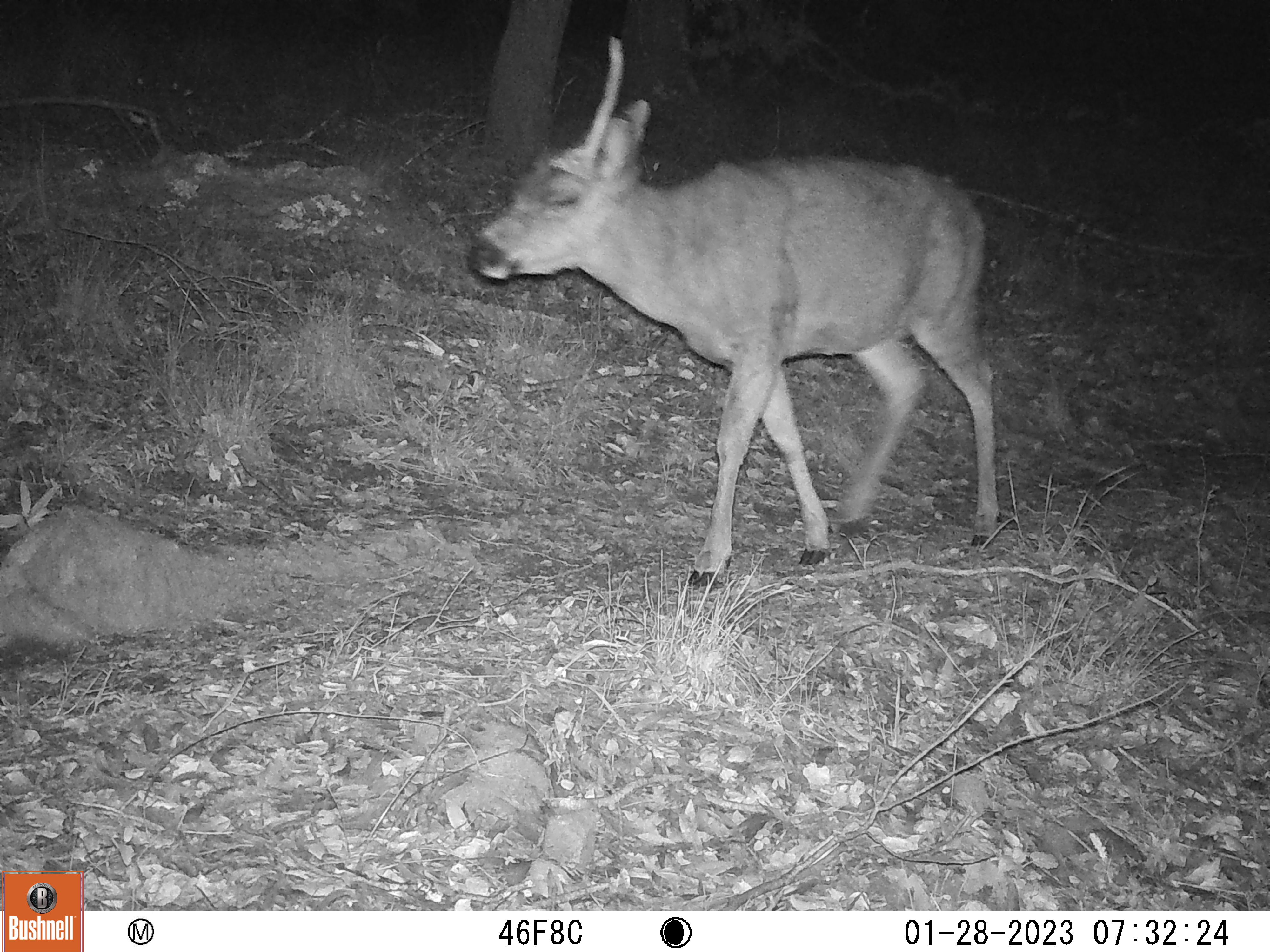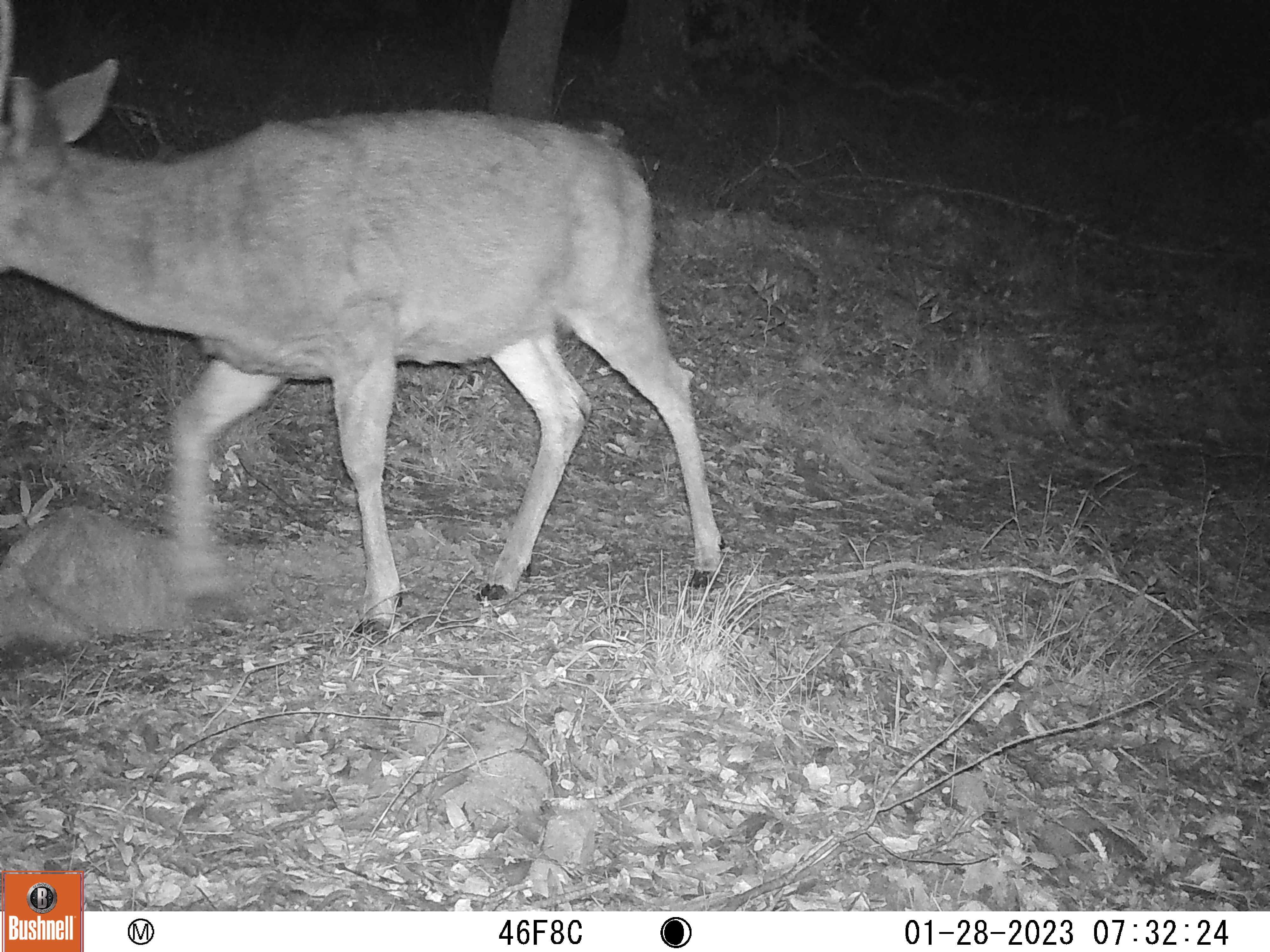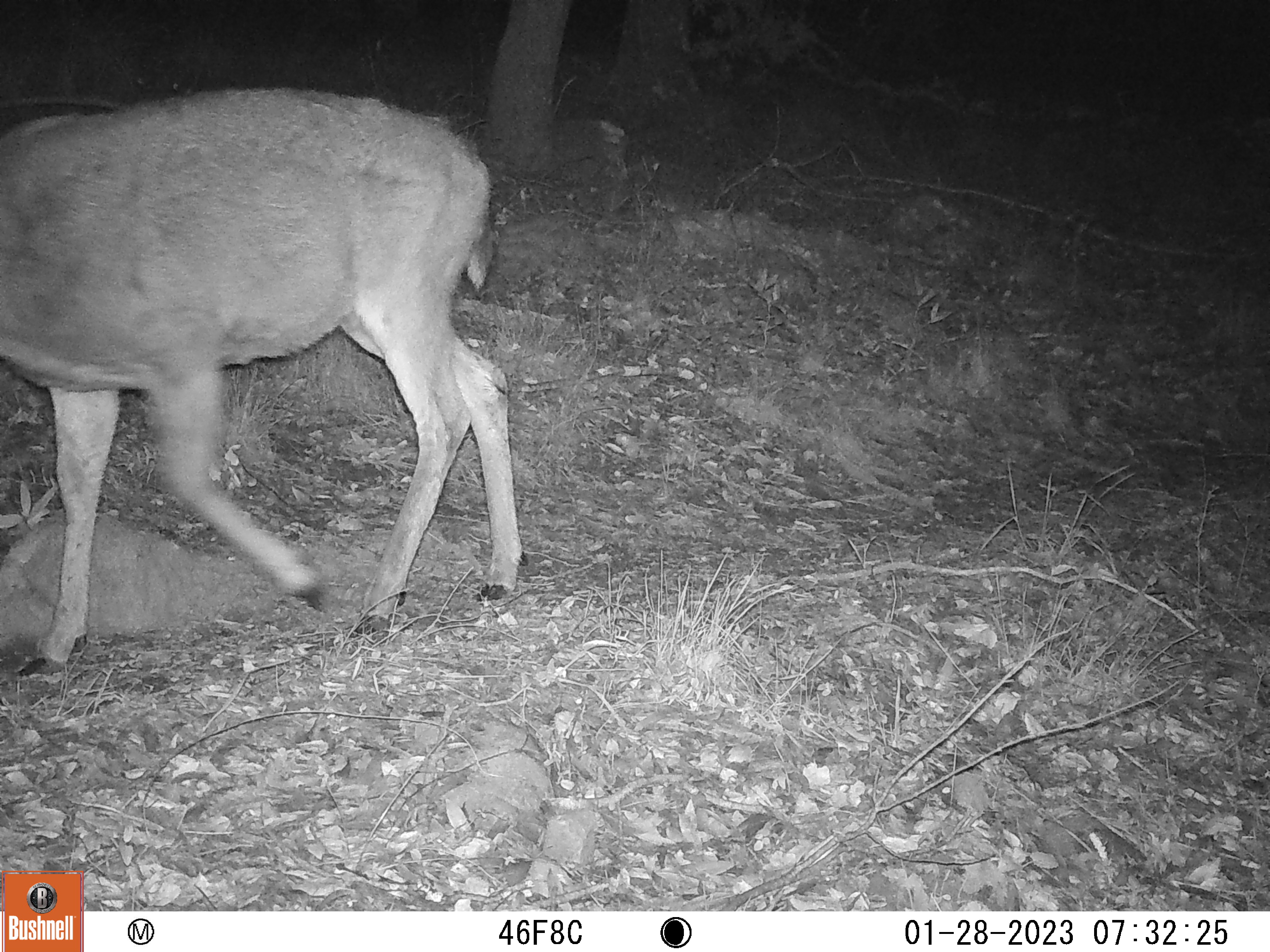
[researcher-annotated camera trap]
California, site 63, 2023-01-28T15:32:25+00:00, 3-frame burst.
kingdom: Animalia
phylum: Chordata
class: Mammalia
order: Artiodactyla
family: Cervidae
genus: Odocoileus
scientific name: Odocoileus hemionus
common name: mule deer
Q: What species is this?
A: Mule deer (Odocoileus hemionus).